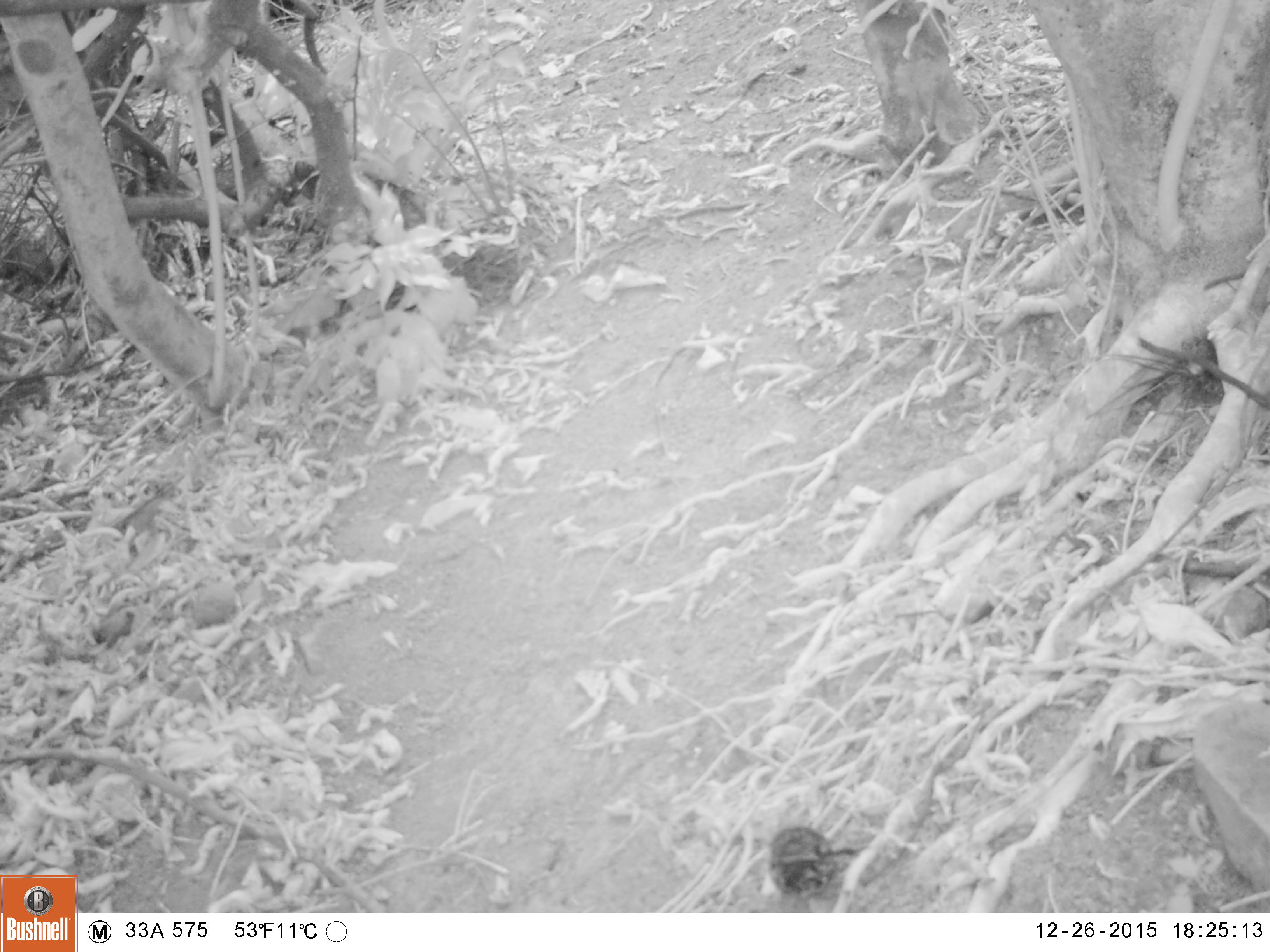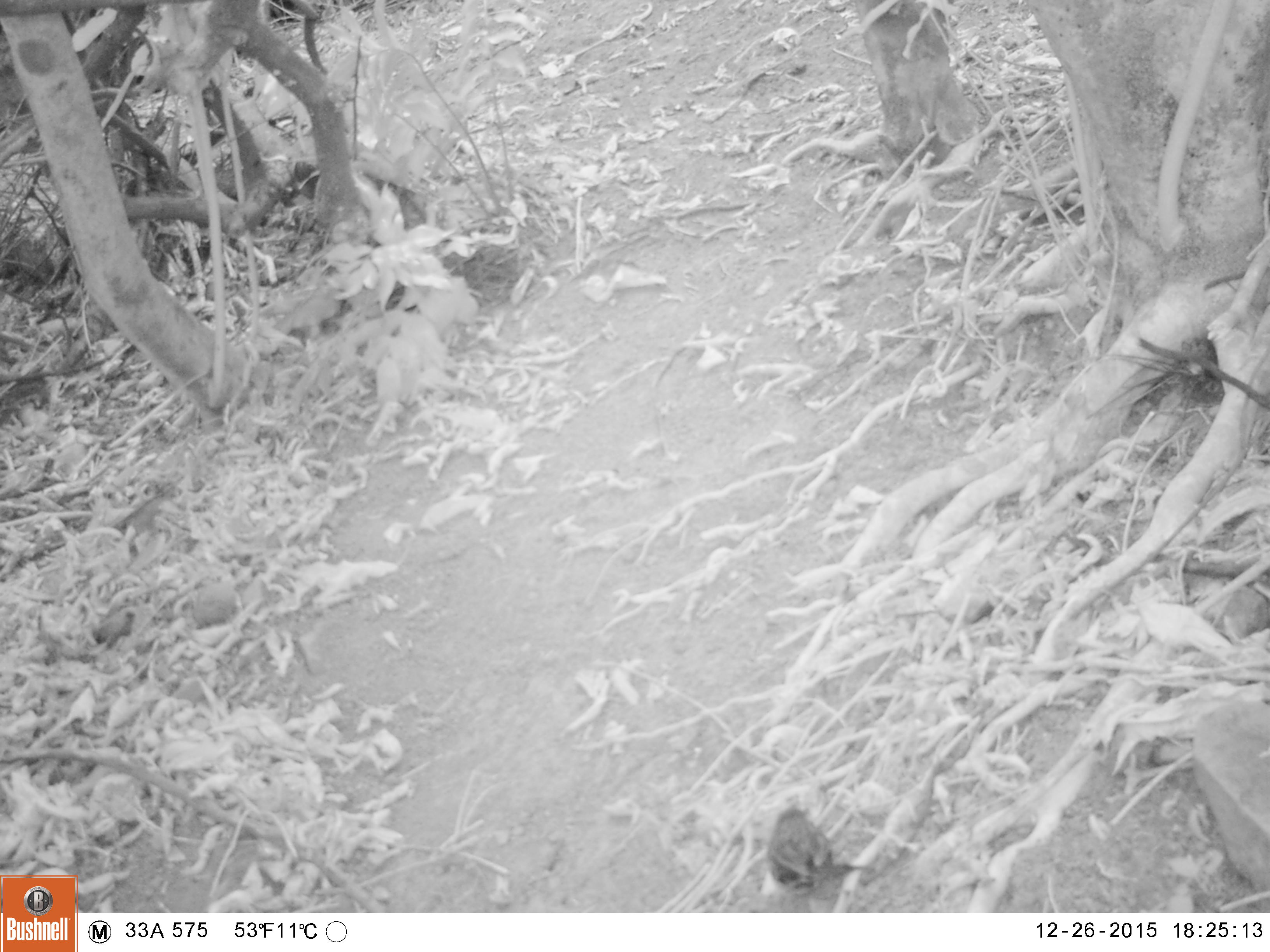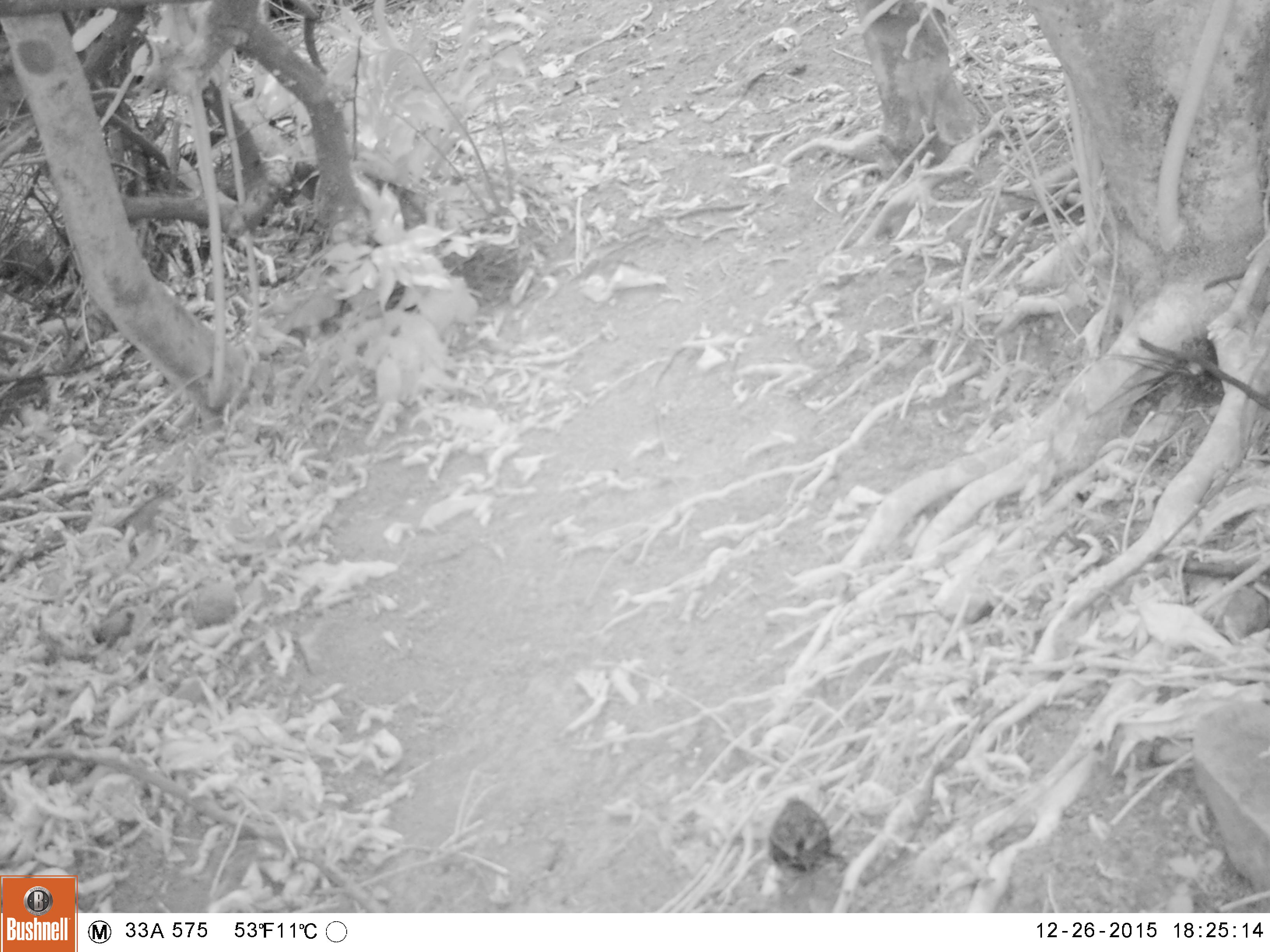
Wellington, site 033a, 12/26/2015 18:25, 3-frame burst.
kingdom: Animalia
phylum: Chordata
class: Aves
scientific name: Aves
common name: bird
Bird (Aves).